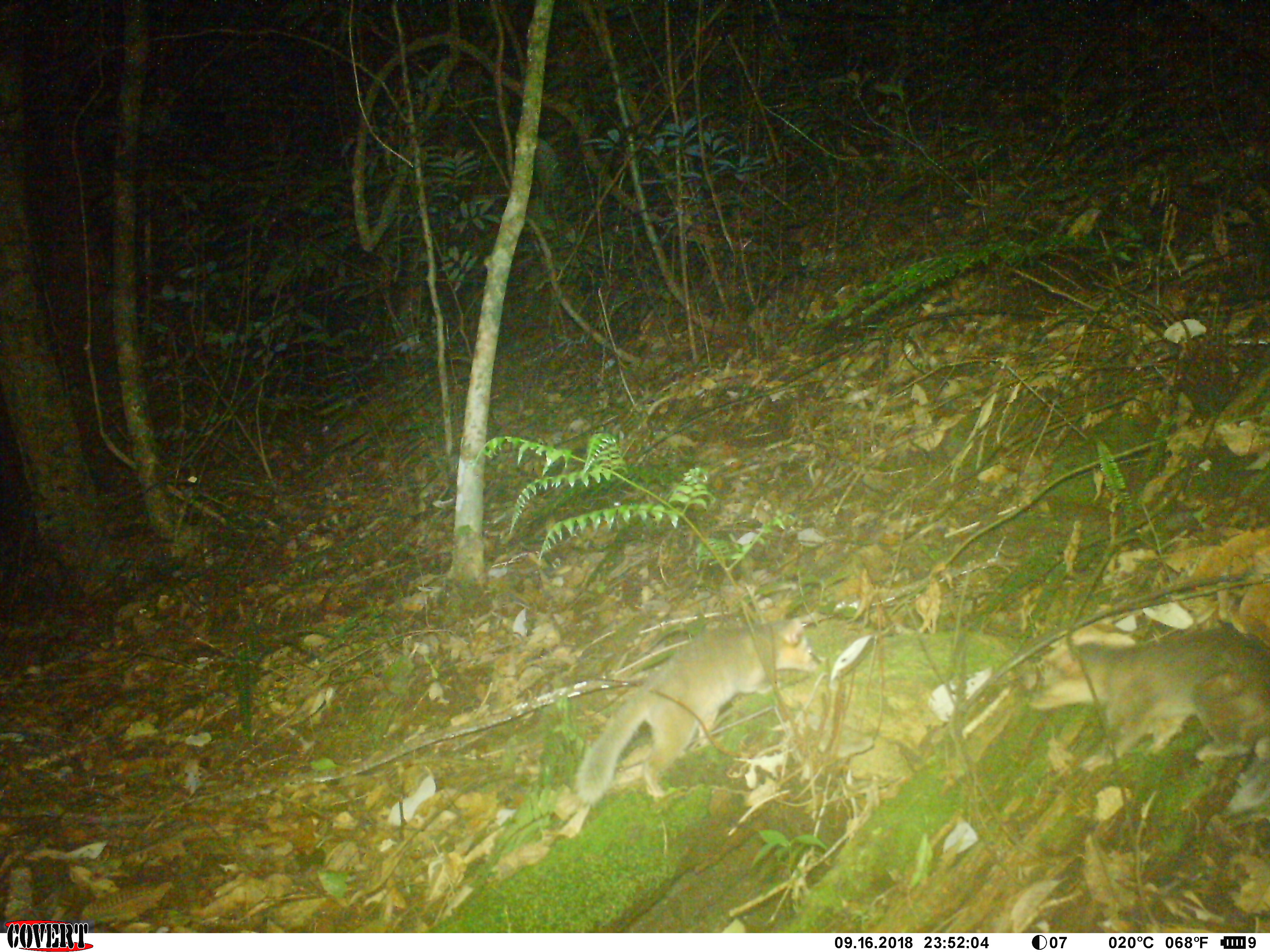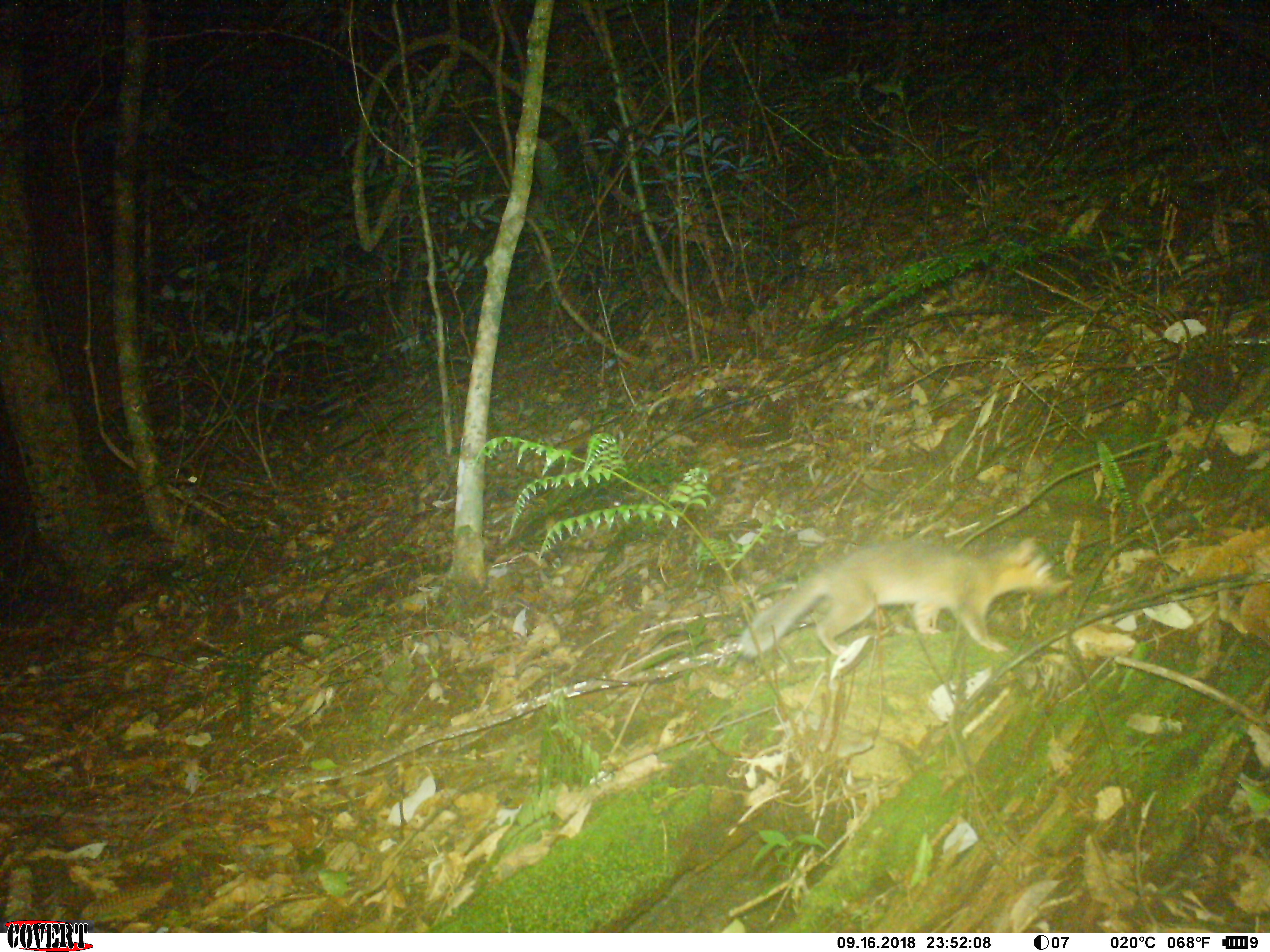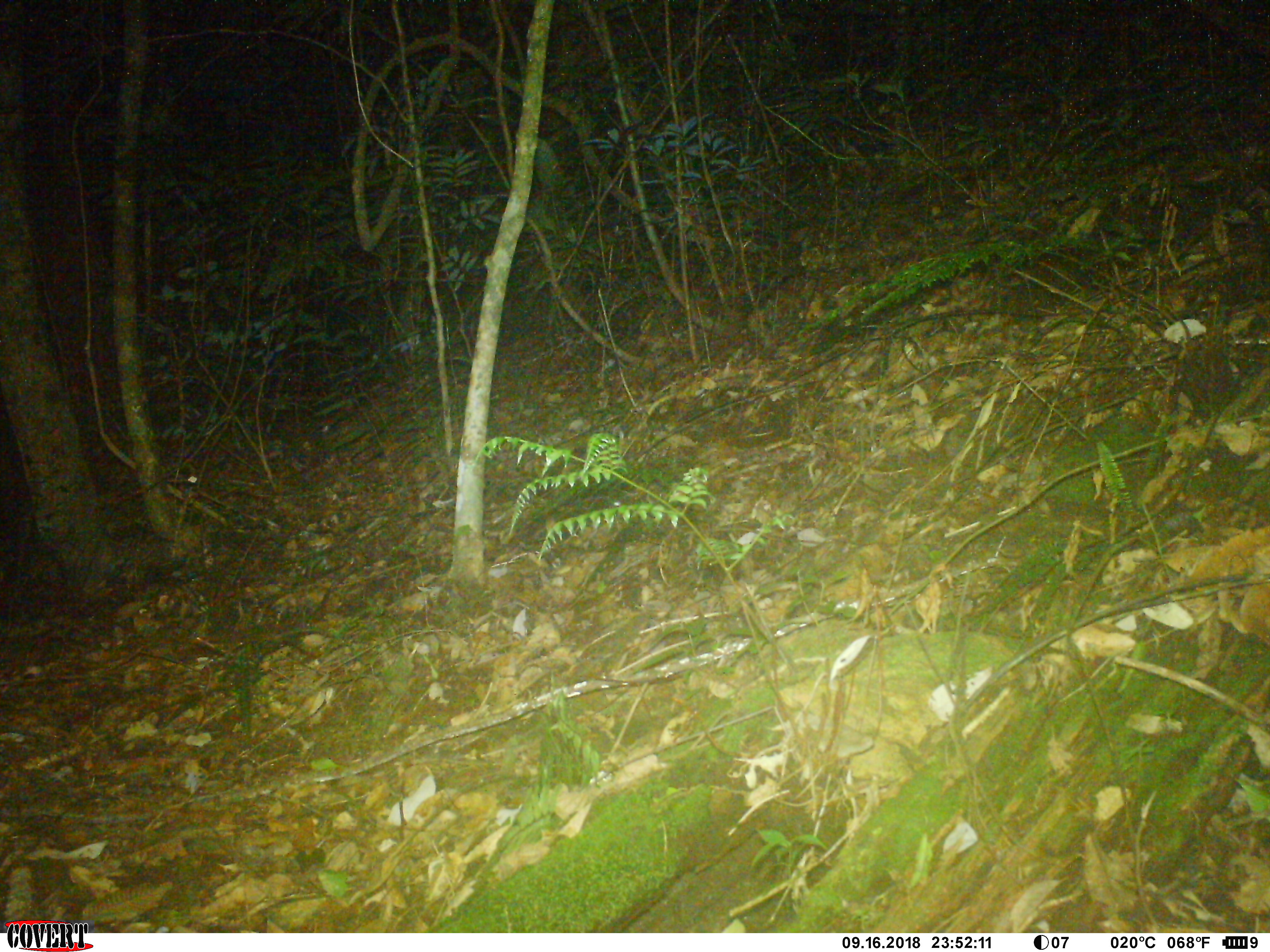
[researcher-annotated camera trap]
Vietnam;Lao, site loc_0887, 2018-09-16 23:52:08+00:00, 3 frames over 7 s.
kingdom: Animalia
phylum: Chordata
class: Mammalia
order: Carnivora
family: Mustelidae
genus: Melogale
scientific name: Melogale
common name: ferret badger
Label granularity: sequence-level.